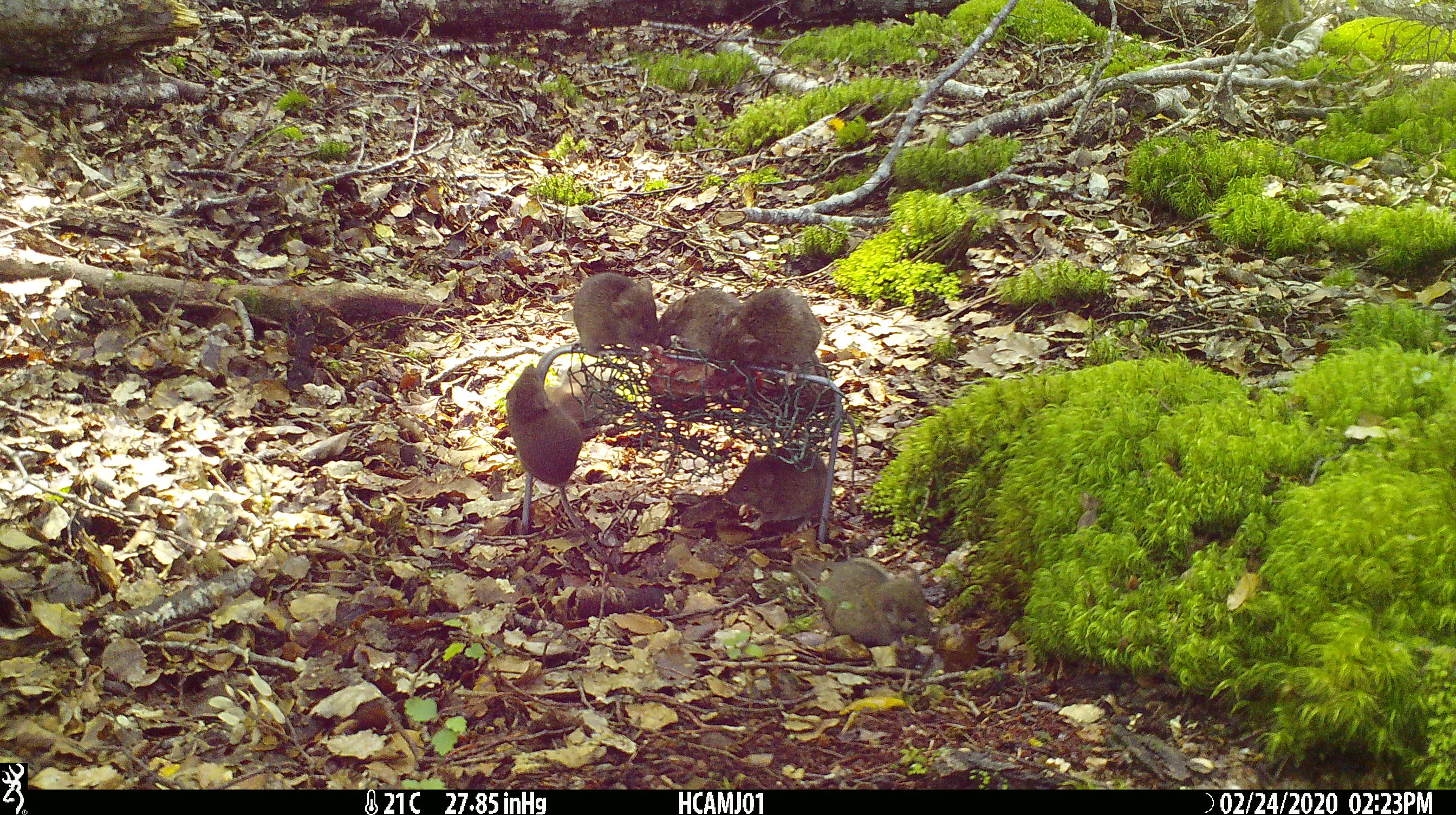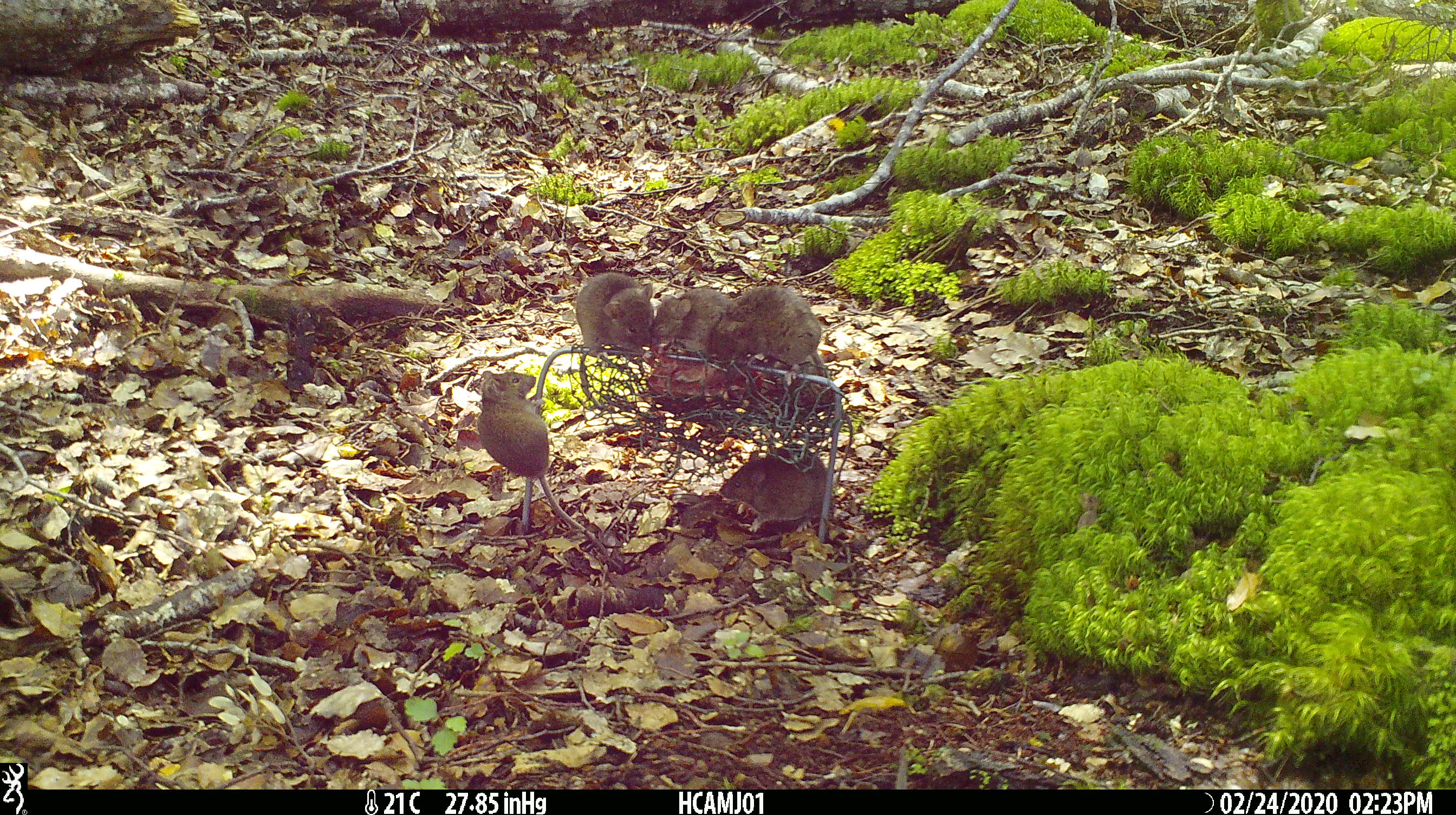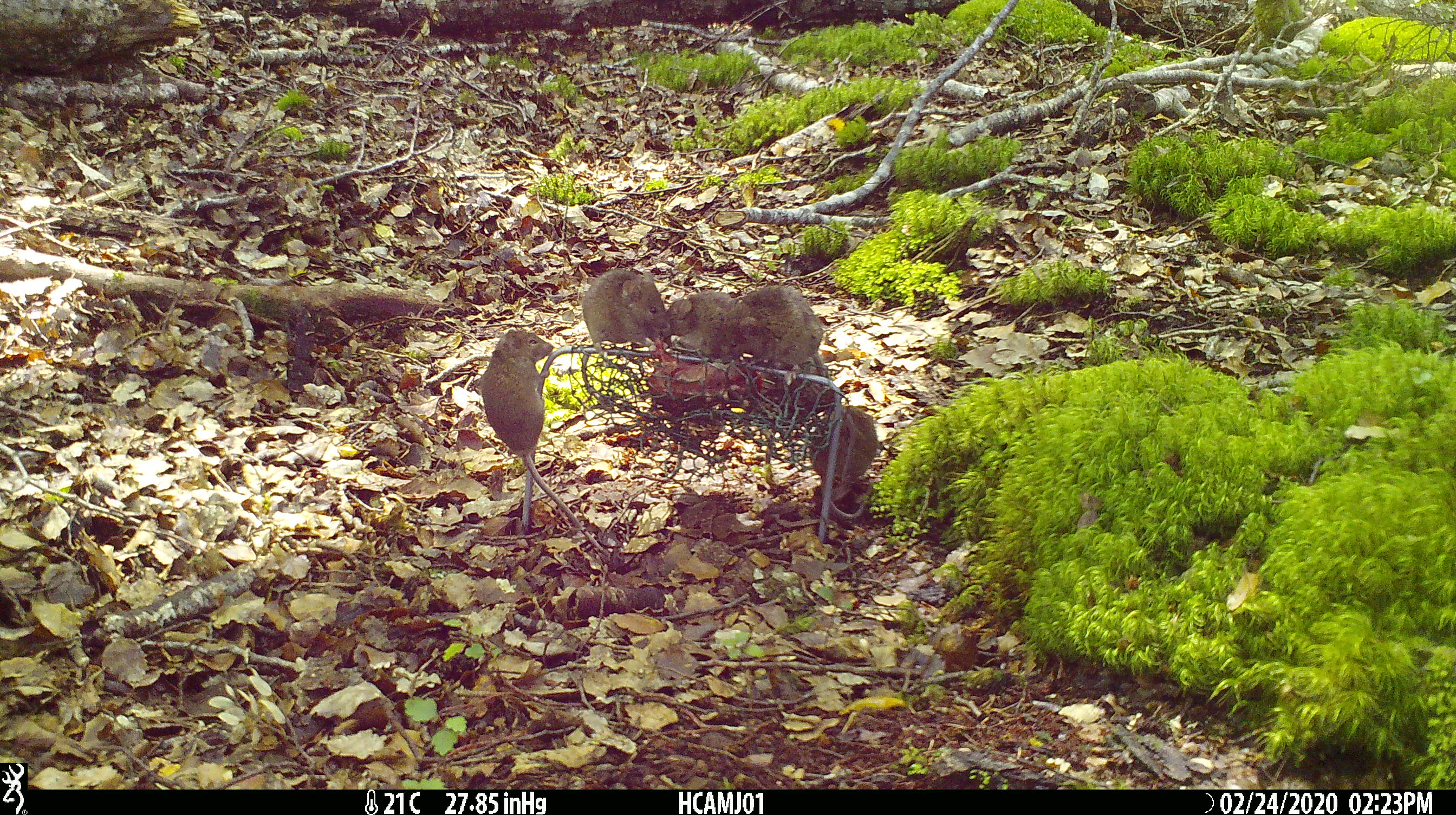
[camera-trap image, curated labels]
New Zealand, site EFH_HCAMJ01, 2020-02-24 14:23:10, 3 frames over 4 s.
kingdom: Animalia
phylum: Chordata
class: Mammalia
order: Rodentia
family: Muridae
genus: Mus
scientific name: Mus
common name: mouse